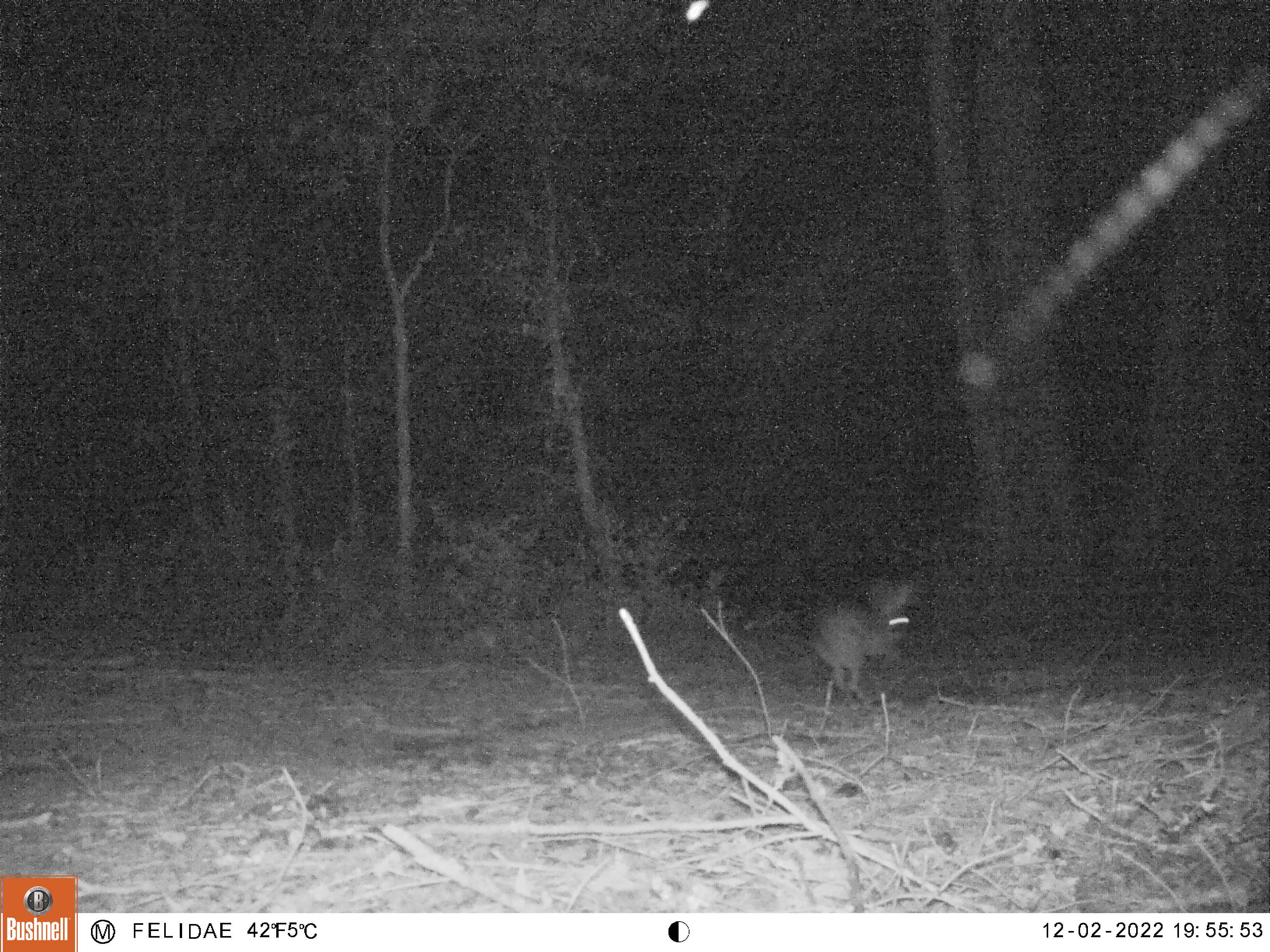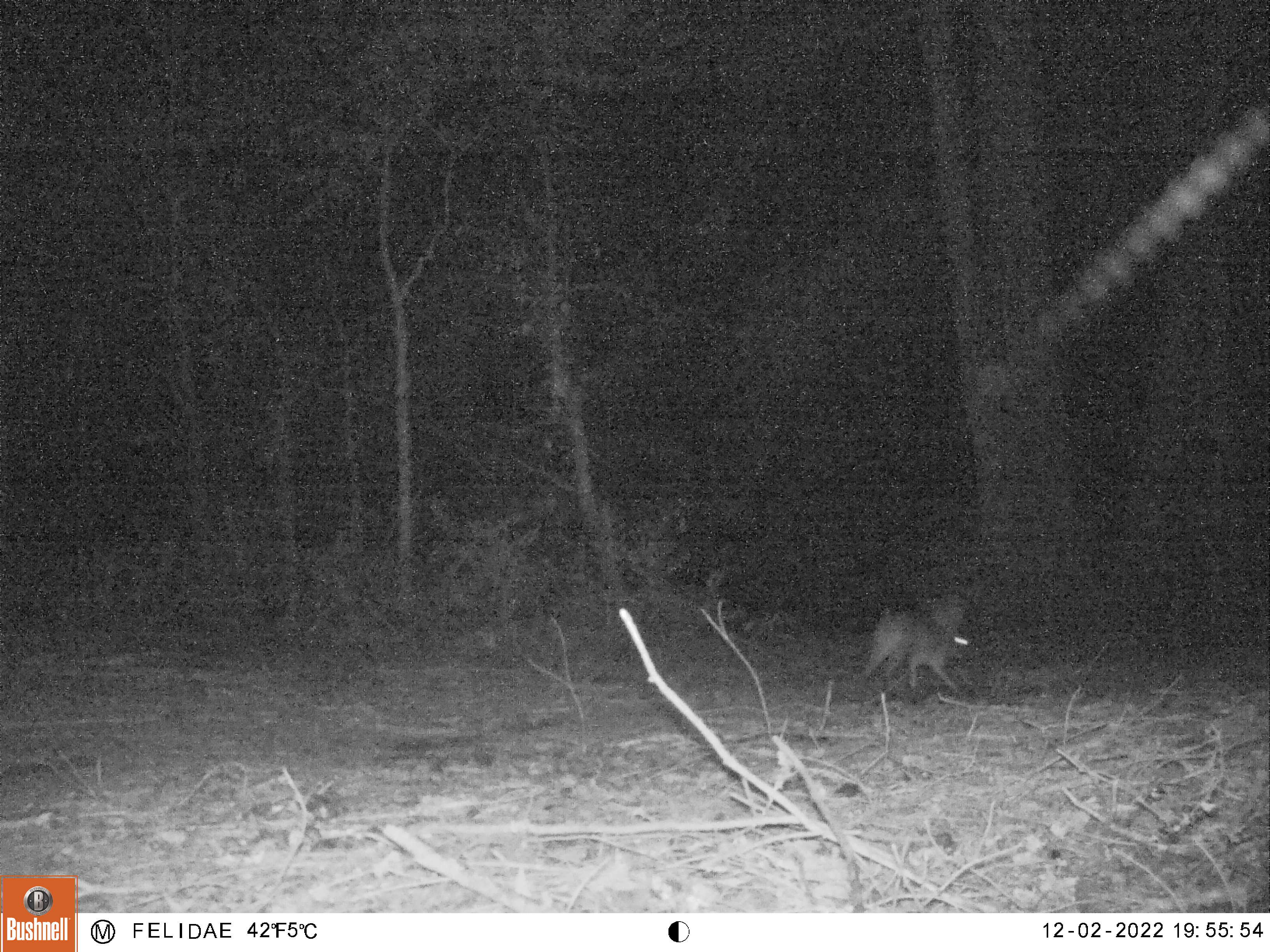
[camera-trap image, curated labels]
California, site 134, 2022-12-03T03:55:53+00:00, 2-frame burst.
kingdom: Animalia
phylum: Chordata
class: Mammalia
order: Lagomorpha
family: Leporidae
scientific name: Leporidae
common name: rabbit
Rabbit (Leporidae).